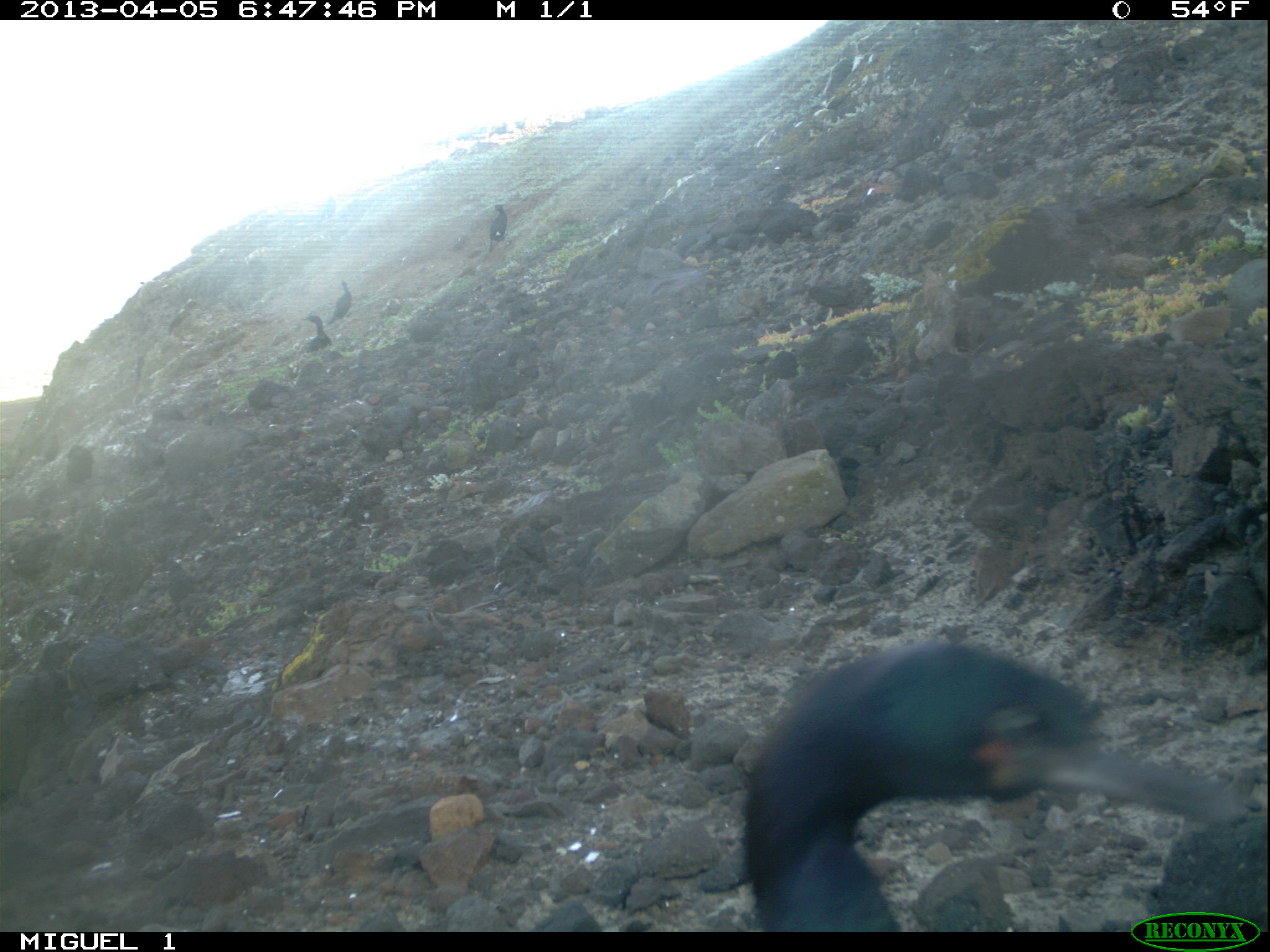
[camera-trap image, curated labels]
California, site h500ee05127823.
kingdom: Animalia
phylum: Chordata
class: Aves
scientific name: Aves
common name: bird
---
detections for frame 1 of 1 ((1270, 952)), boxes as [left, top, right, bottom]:
bird: [741, 637, 1244, 932]; [326, 279, 351, 325]; [306, 314, 331, 353]; [486, 205, 507, 251]; [135, 356, 147, 377]